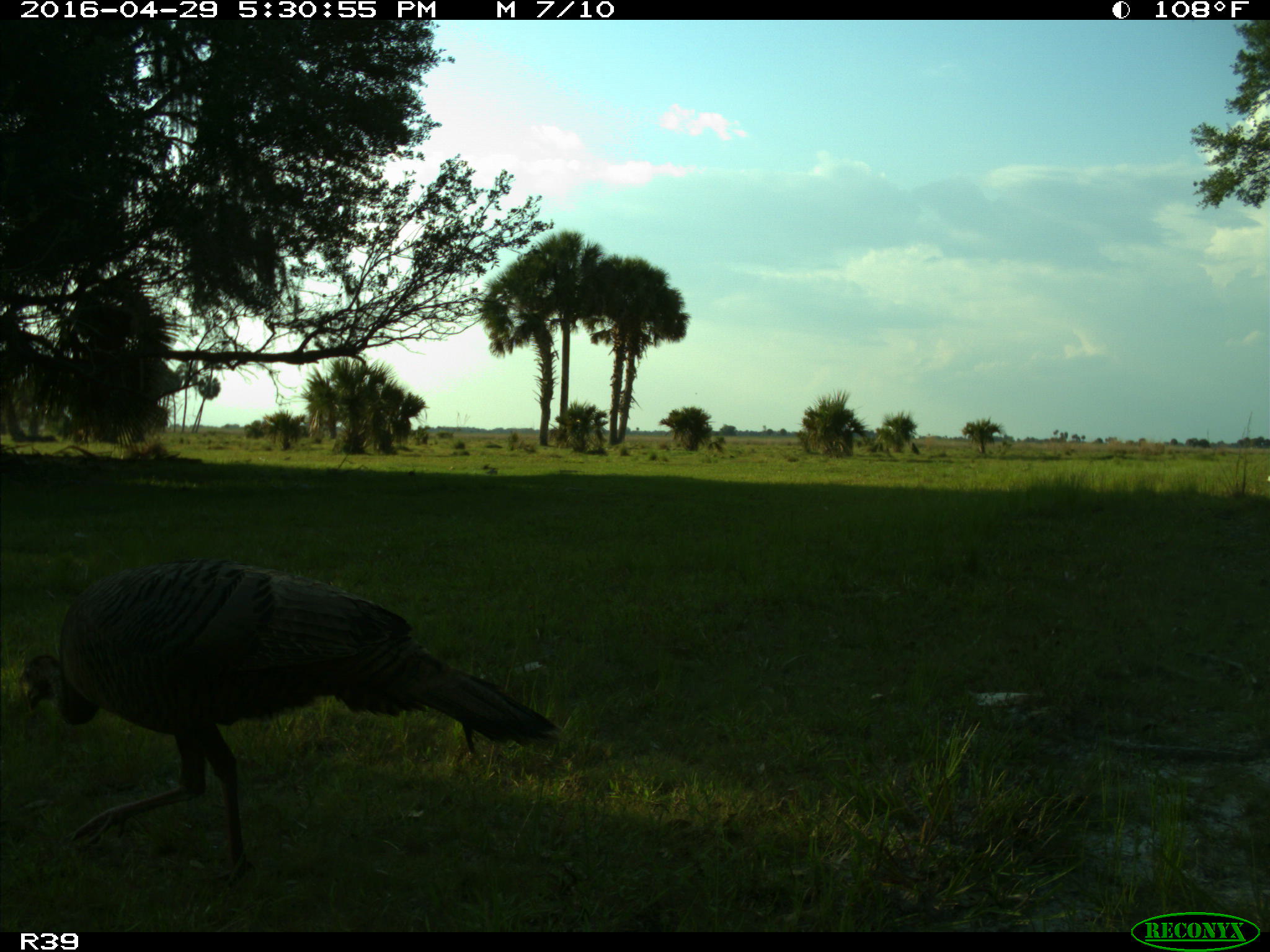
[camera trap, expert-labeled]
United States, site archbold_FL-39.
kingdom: Animalia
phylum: Chordata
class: Aves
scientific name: Aves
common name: birds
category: unidentified bird